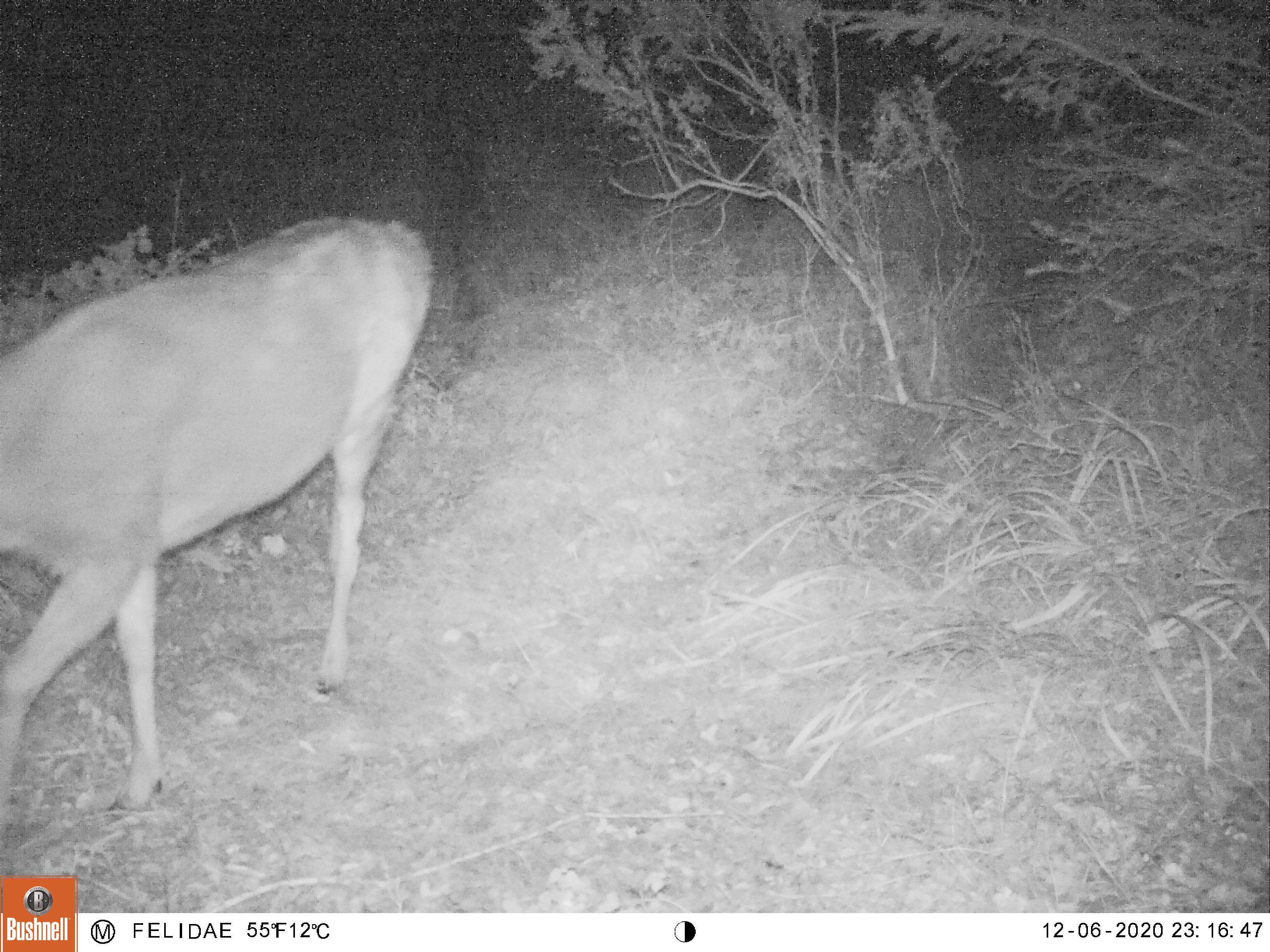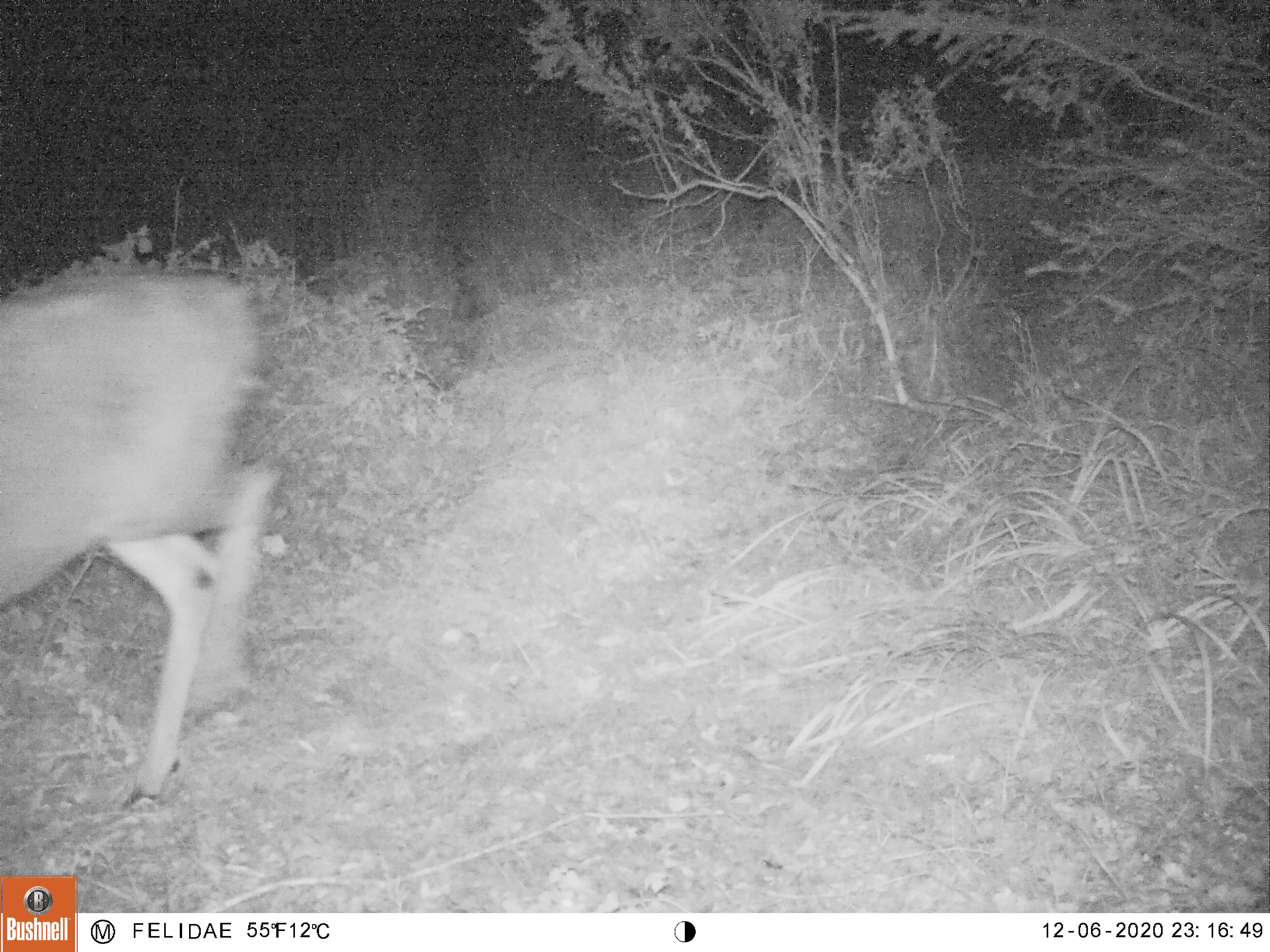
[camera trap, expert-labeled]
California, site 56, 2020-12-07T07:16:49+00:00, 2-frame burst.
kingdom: Animalia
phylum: Chordata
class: Mammalia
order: Artiodactyla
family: Cervidae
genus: Odocoileus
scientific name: Odocoileus hemionus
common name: mule deer